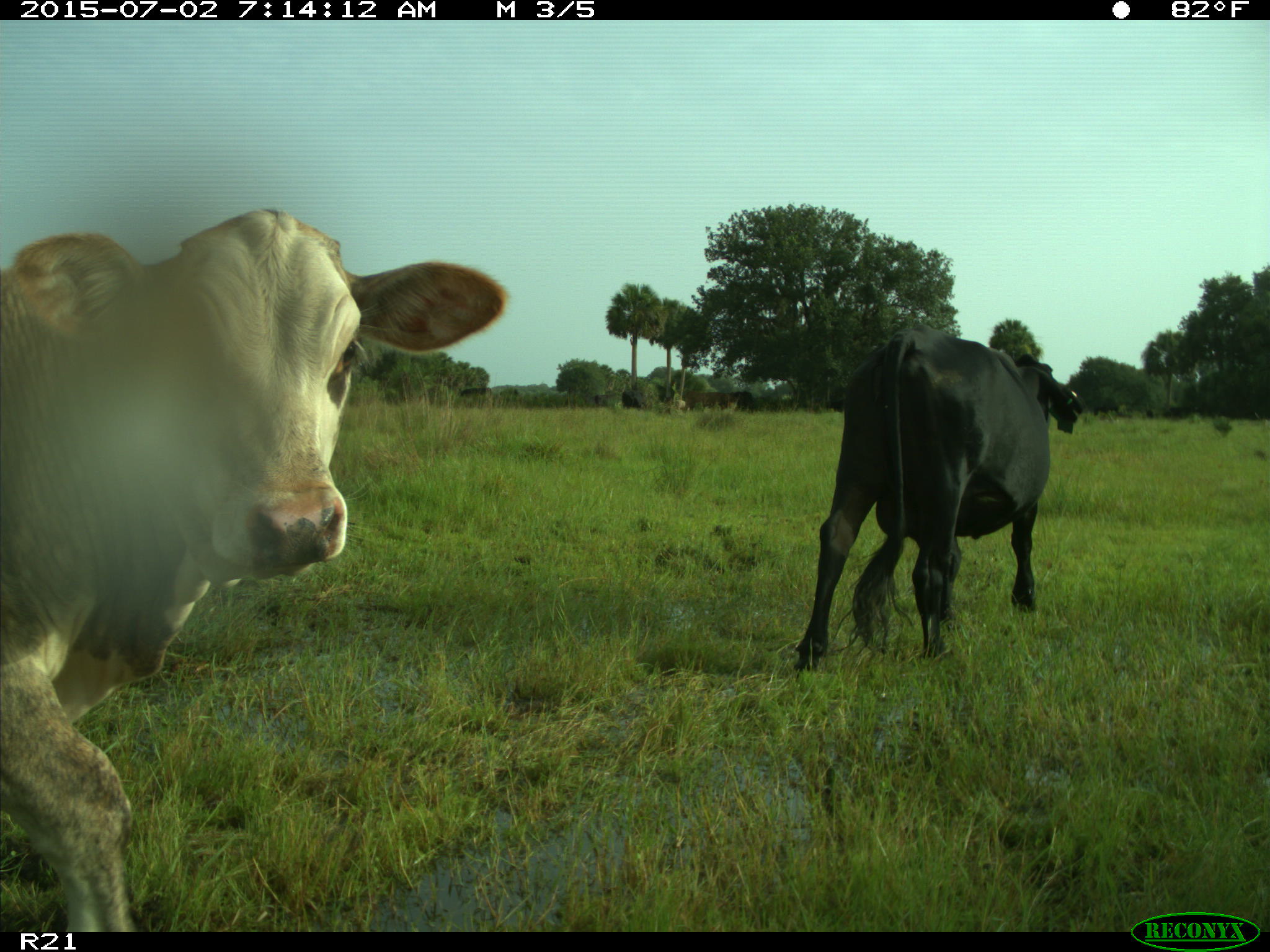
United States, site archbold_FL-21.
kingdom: Animalia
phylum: Chordata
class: Mammalia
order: Artiodactyla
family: Bovidae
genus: Bos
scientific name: Bos taurus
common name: domestic cow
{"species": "Bos taurus (domestic cow)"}